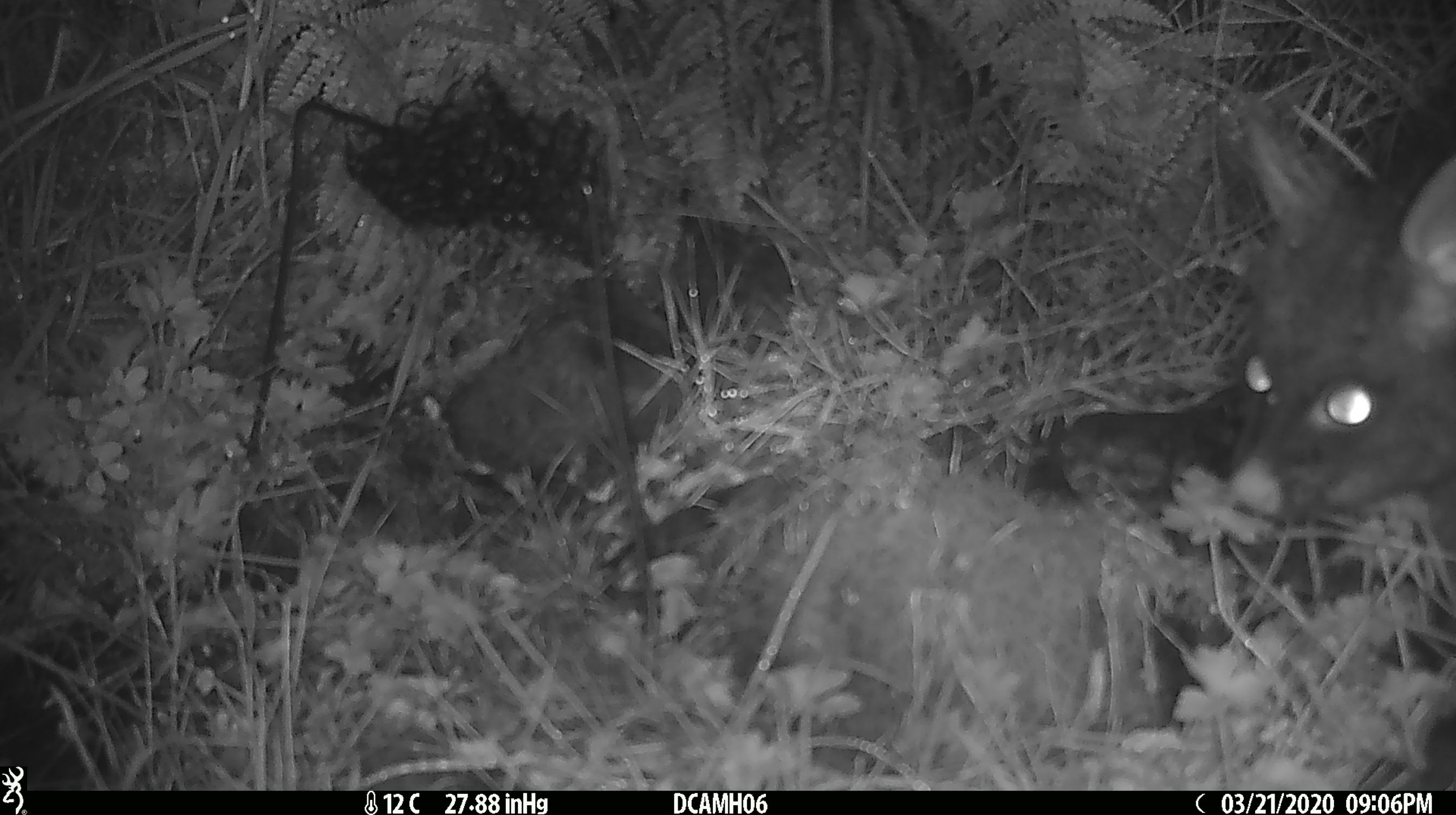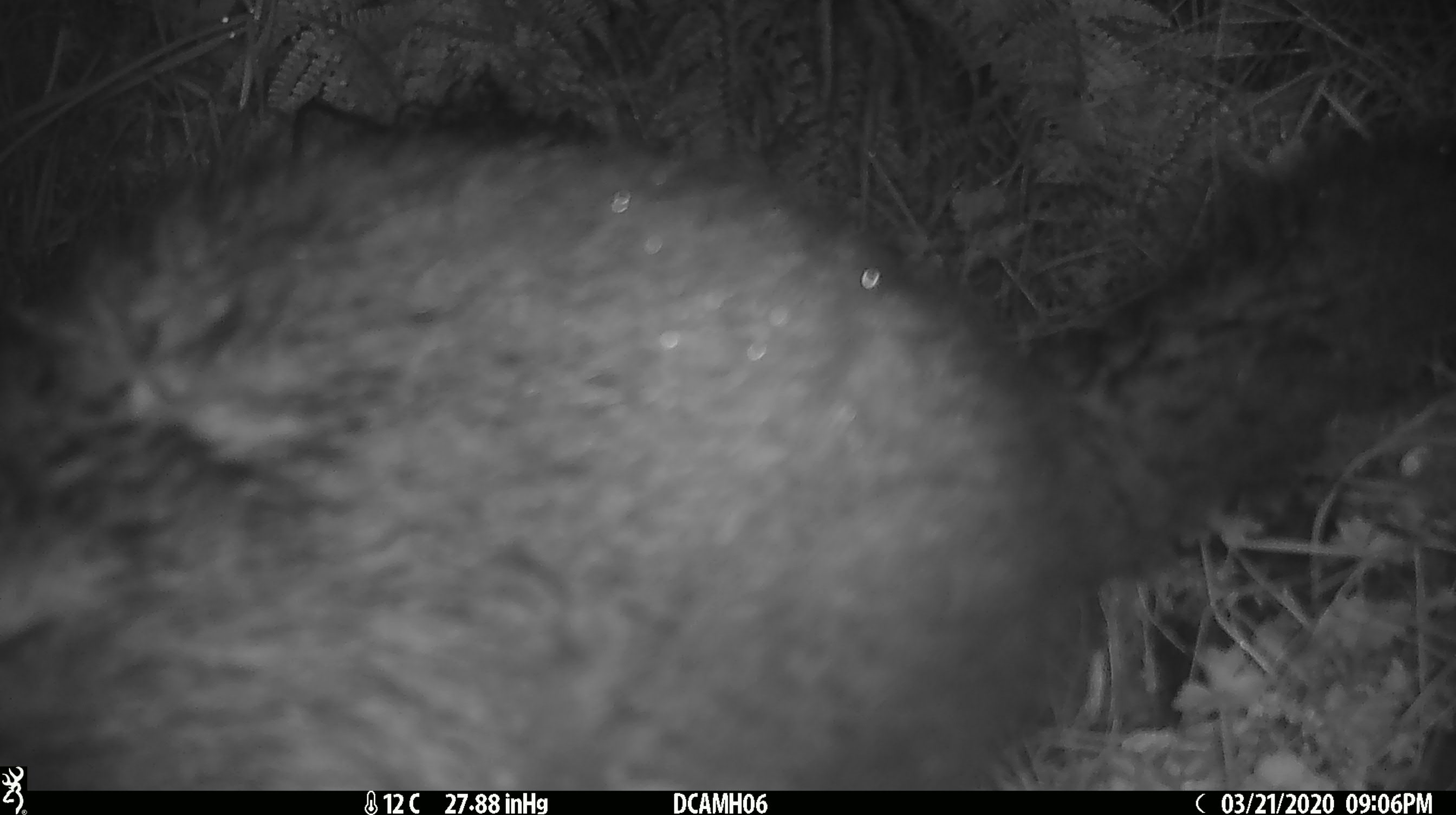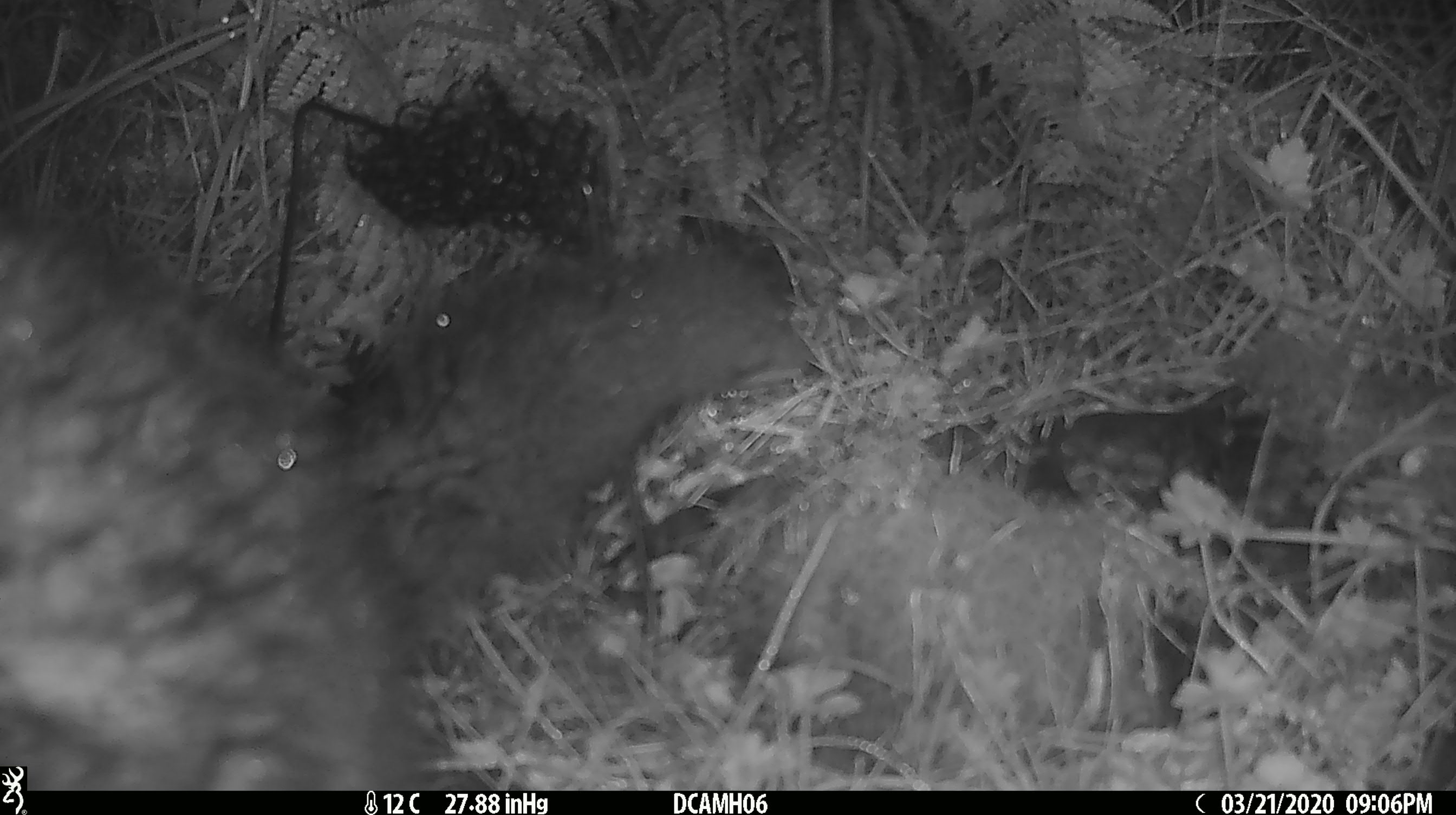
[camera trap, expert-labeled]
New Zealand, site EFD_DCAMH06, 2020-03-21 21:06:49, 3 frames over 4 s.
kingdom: Animalia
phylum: Chordata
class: Mammalia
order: Diprotodontia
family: Phalangeridae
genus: Trichosurus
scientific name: Trichosurus vulpecula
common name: common brushtail possum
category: possum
Possum (common brushtail possum) (Trichosurus vulpecula).